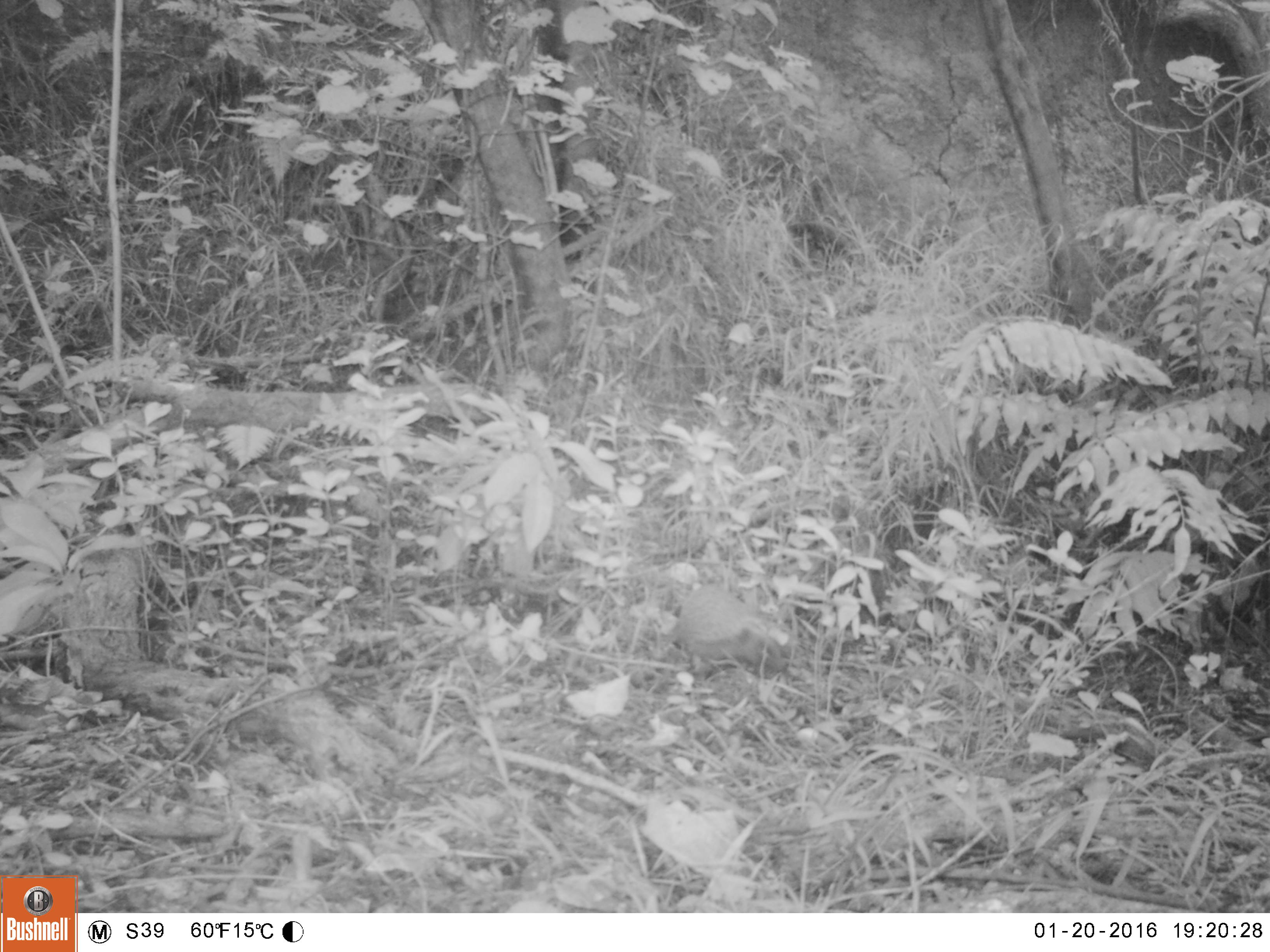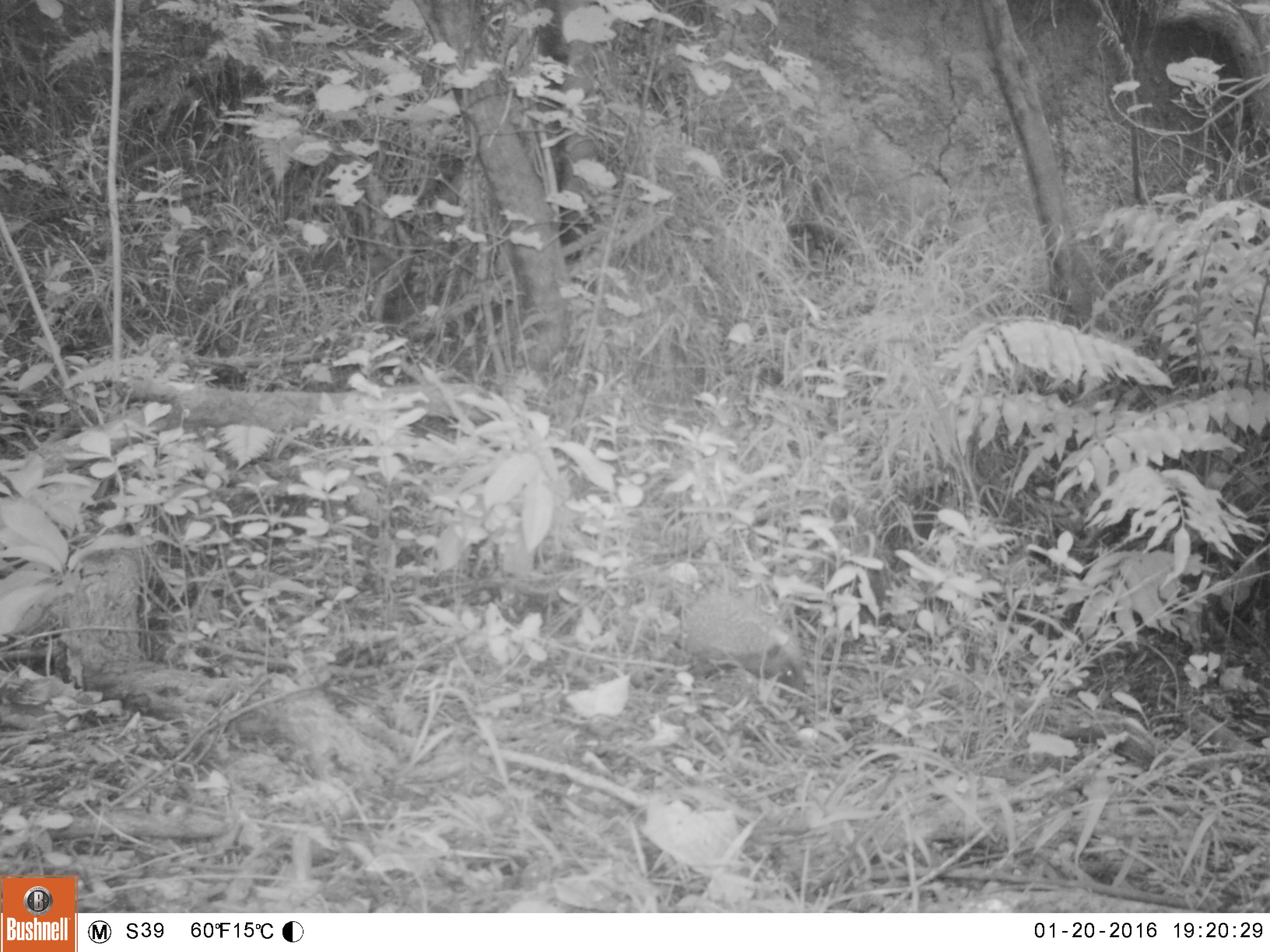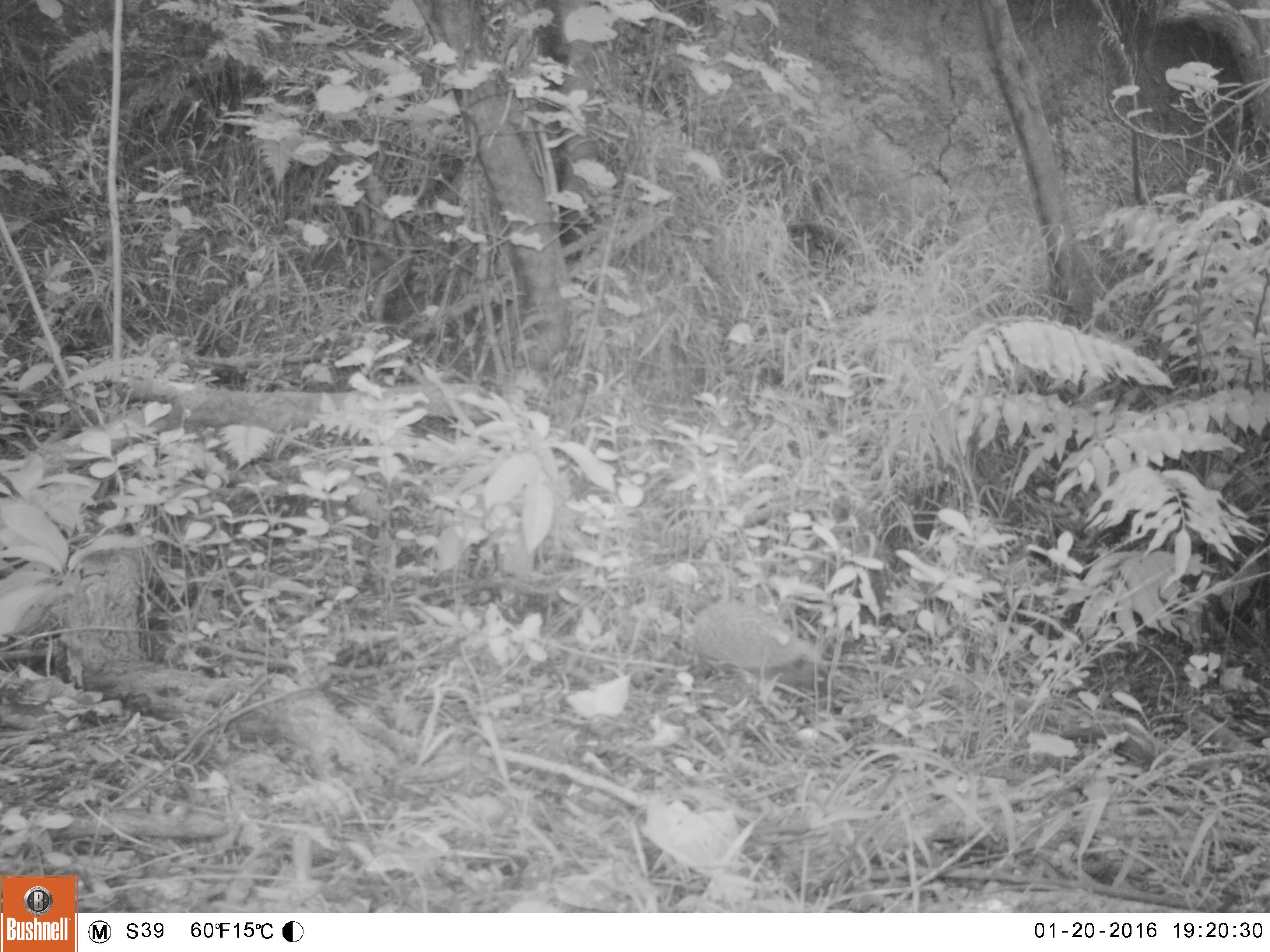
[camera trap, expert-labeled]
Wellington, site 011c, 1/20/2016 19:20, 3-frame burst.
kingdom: Animalia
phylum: Chordata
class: Mammalia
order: Eulipotyphla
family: Erinaceidae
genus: Erinaceus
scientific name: Erinaceus europaeus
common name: hedgehog